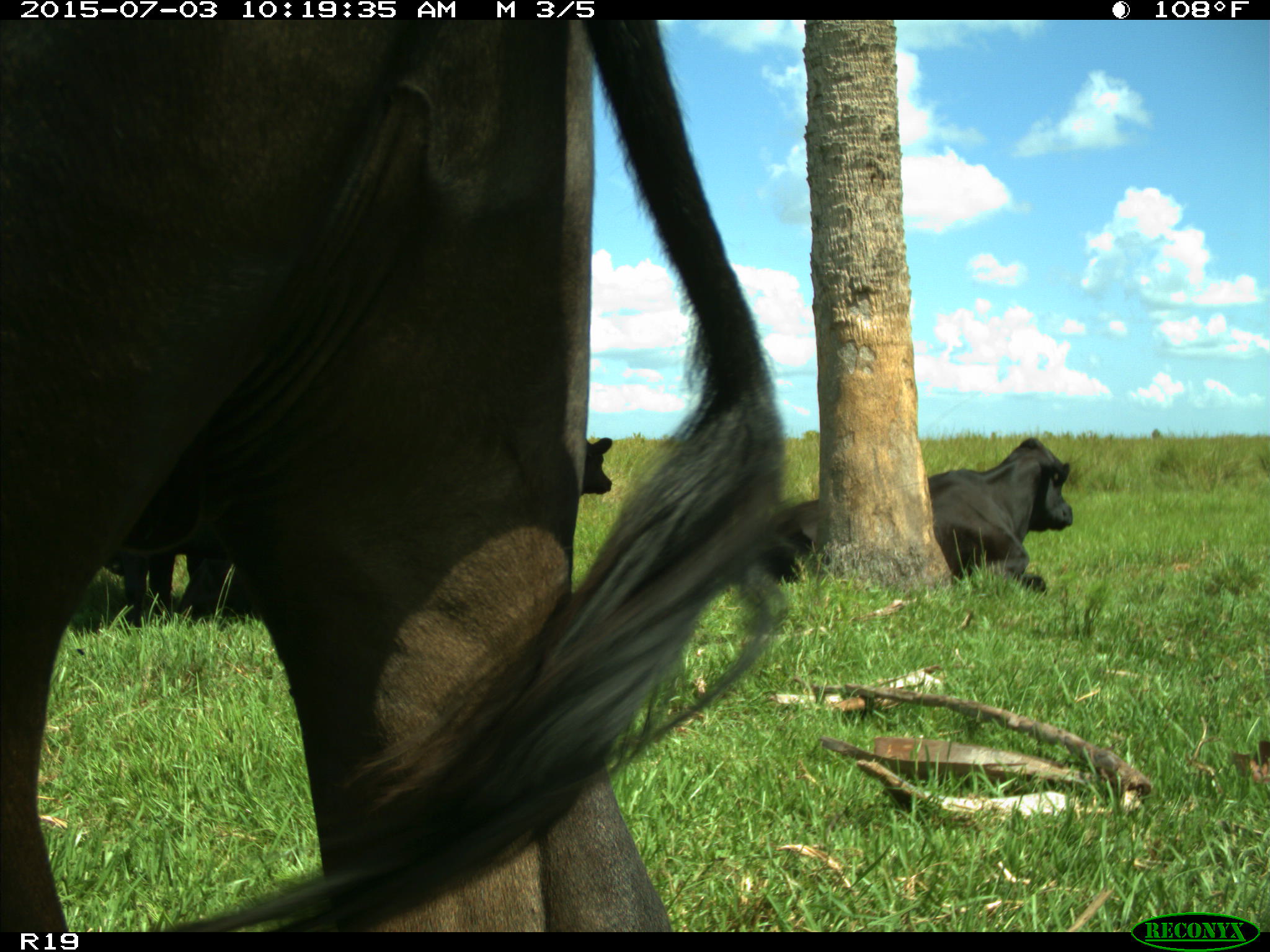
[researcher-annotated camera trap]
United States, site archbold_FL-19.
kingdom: Animalia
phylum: Chordata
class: Mammalia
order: Artiodactyla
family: Bovidae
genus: Bos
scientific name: Bos taurus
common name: domestic cow